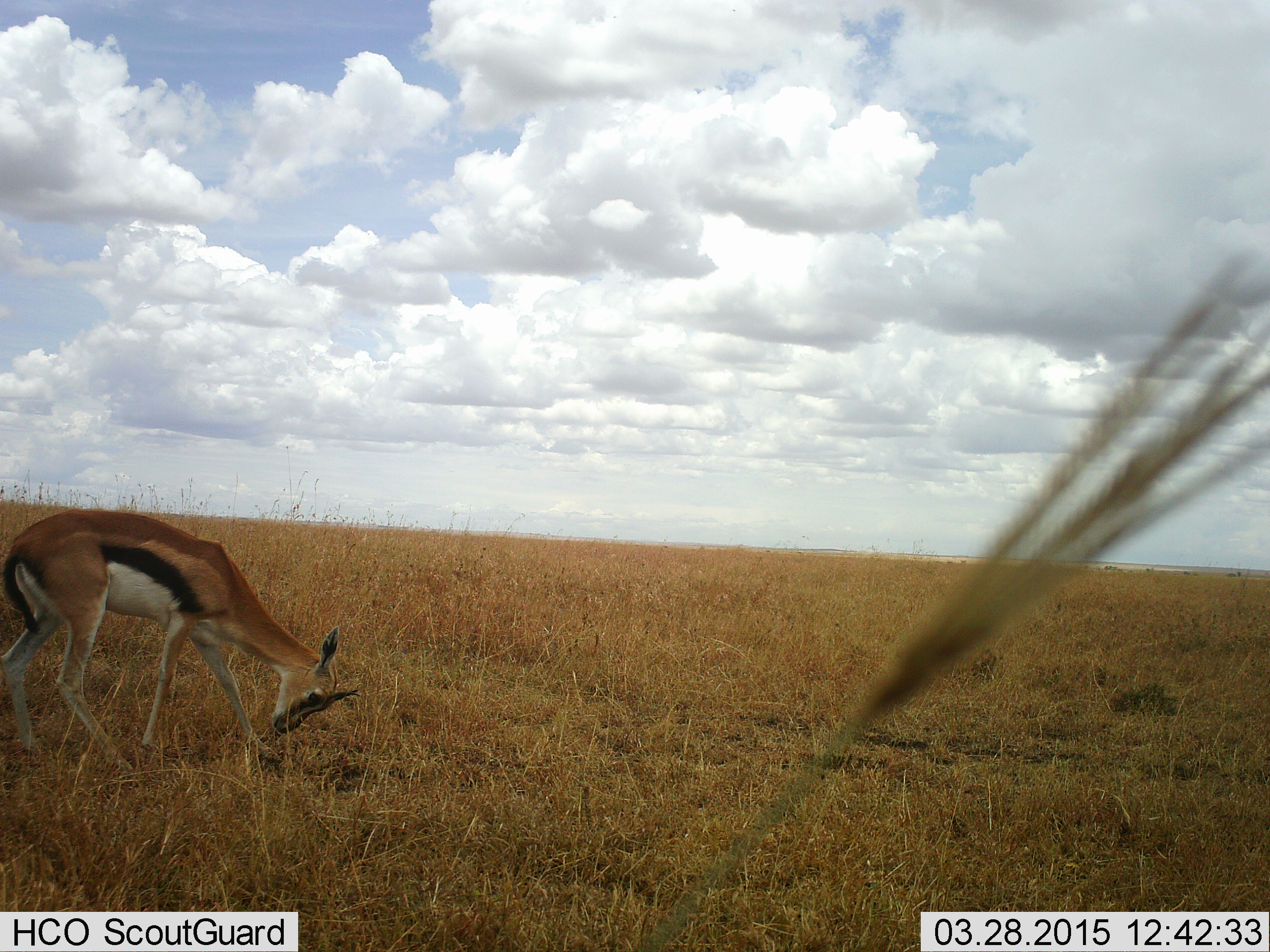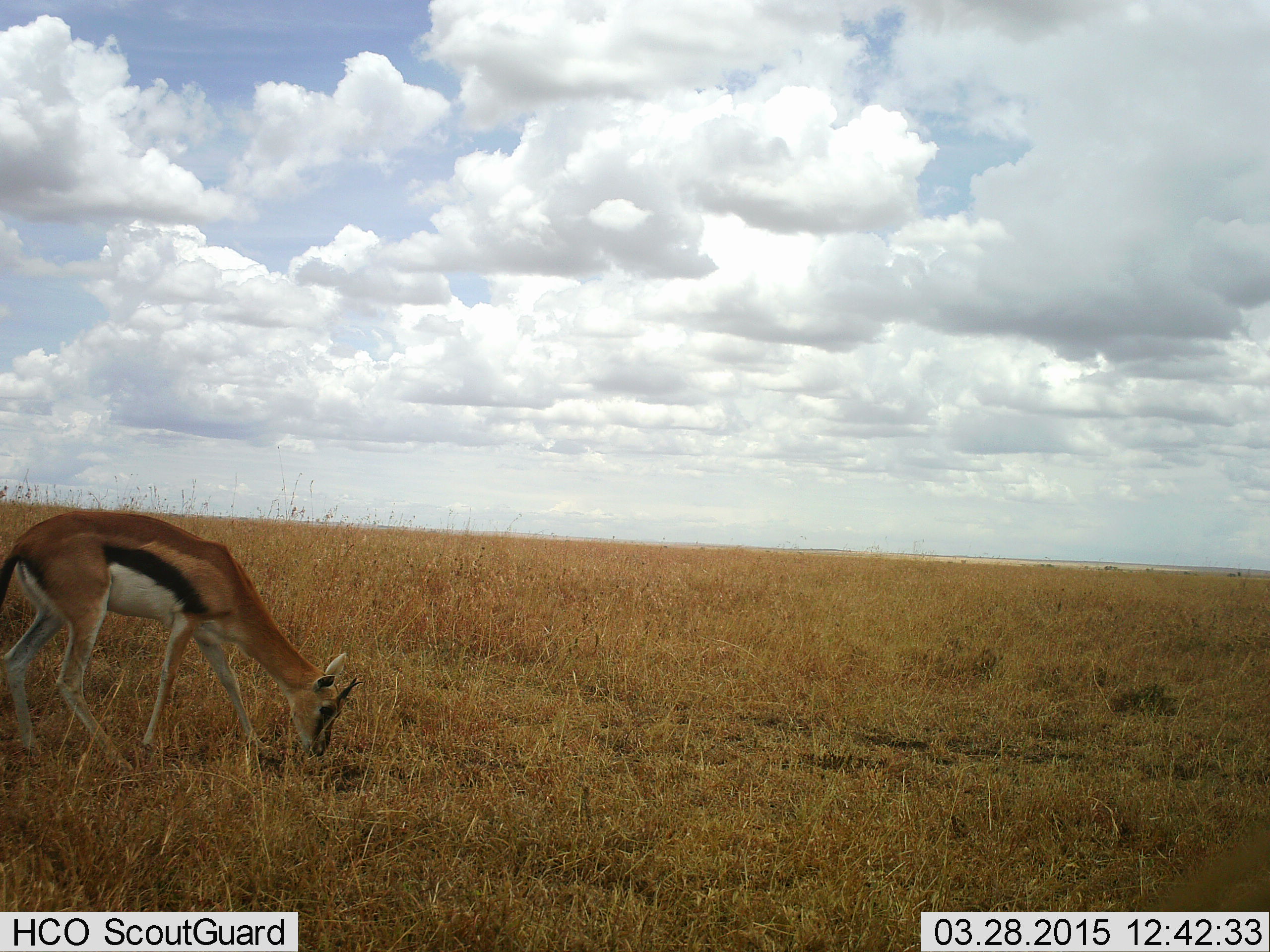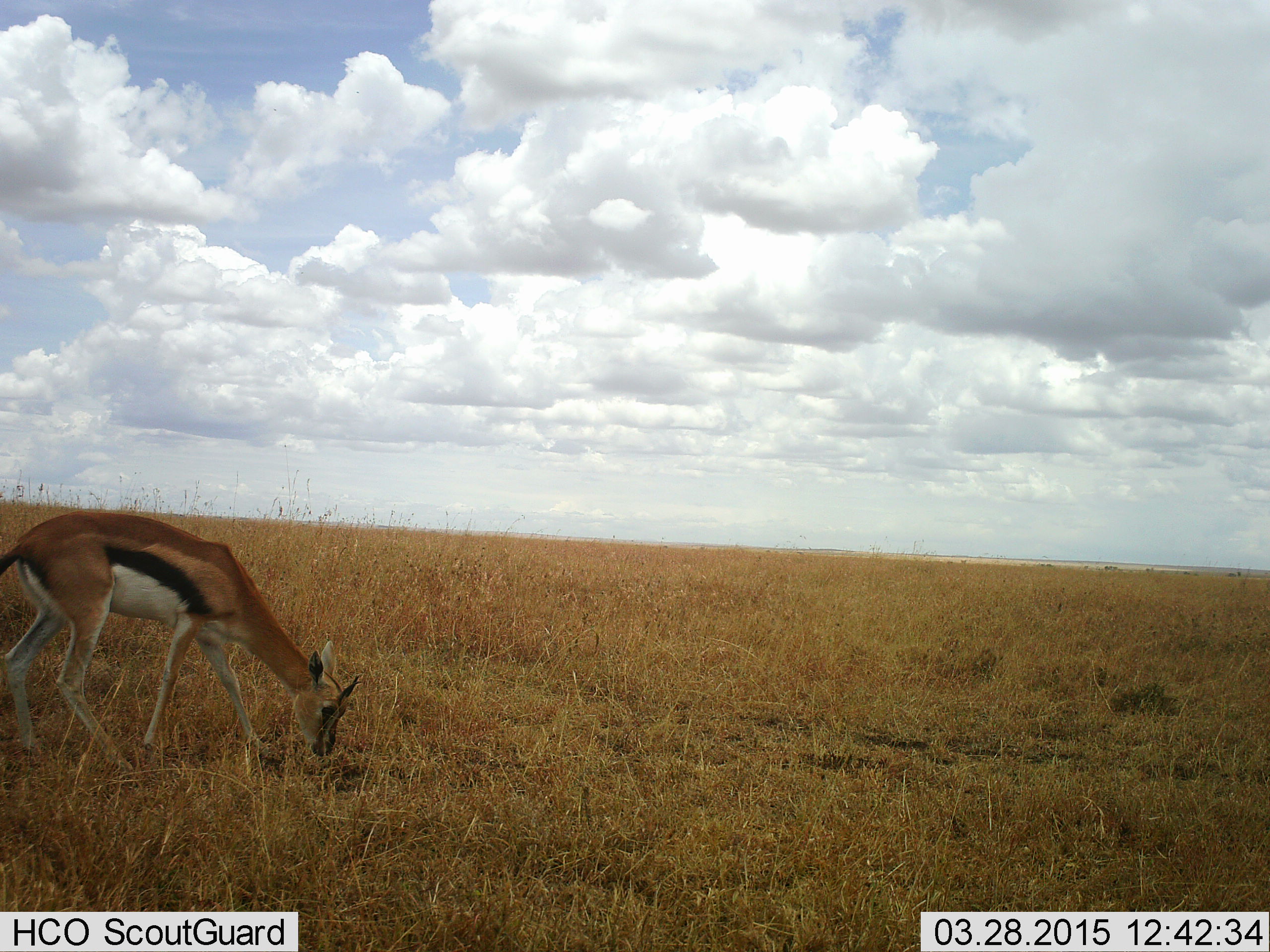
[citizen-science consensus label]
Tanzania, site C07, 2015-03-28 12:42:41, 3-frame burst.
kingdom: Animalia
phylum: Chordata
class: Mammalia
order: Artiodactyla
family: Bovidae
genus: Eudorcas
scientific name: Eudorcas thomsonii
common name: thomson's gazelle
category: gazellethomsons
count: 1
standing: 30%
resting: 0%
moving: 0%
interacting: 0%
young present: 0%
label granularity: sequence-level